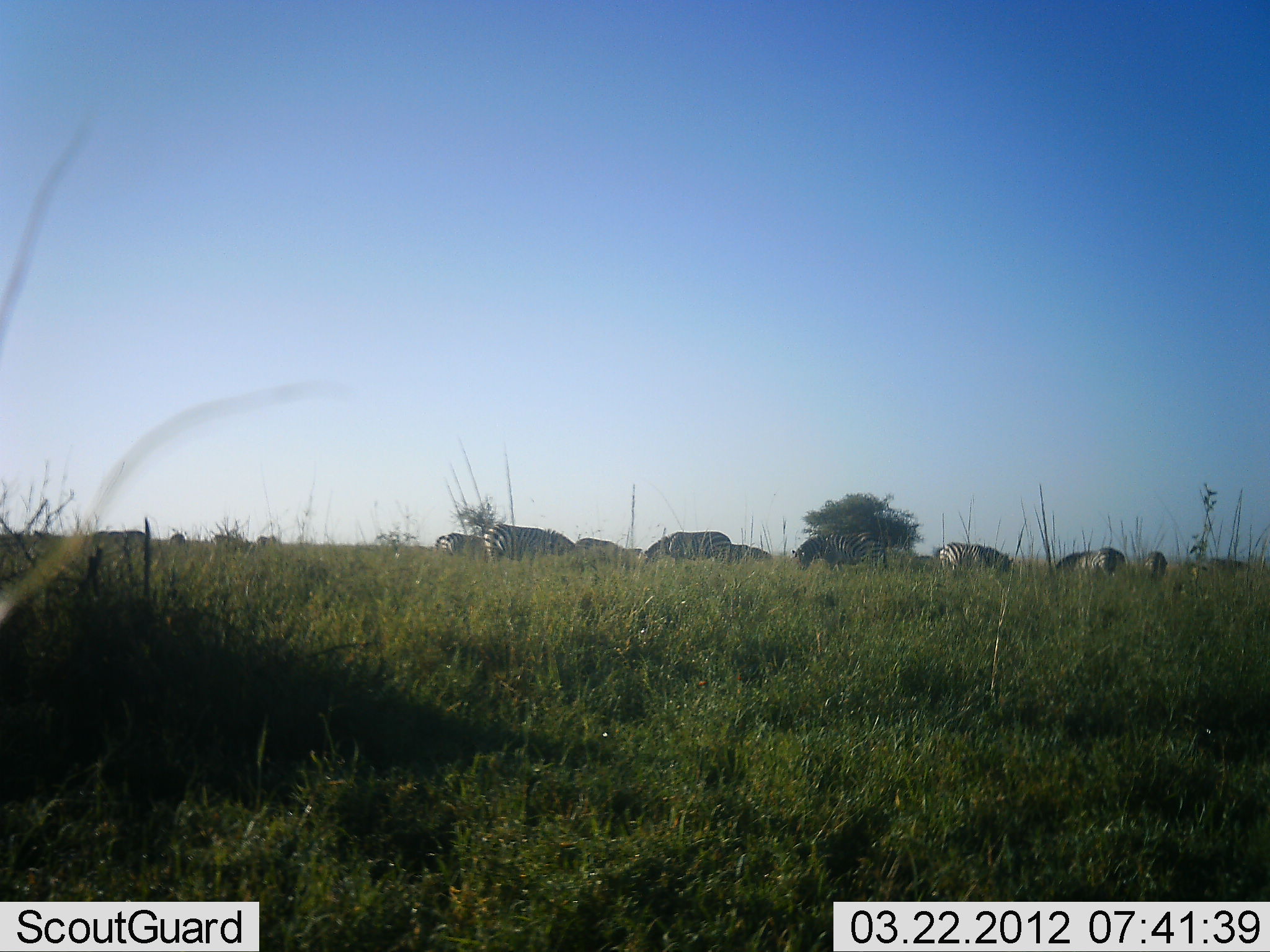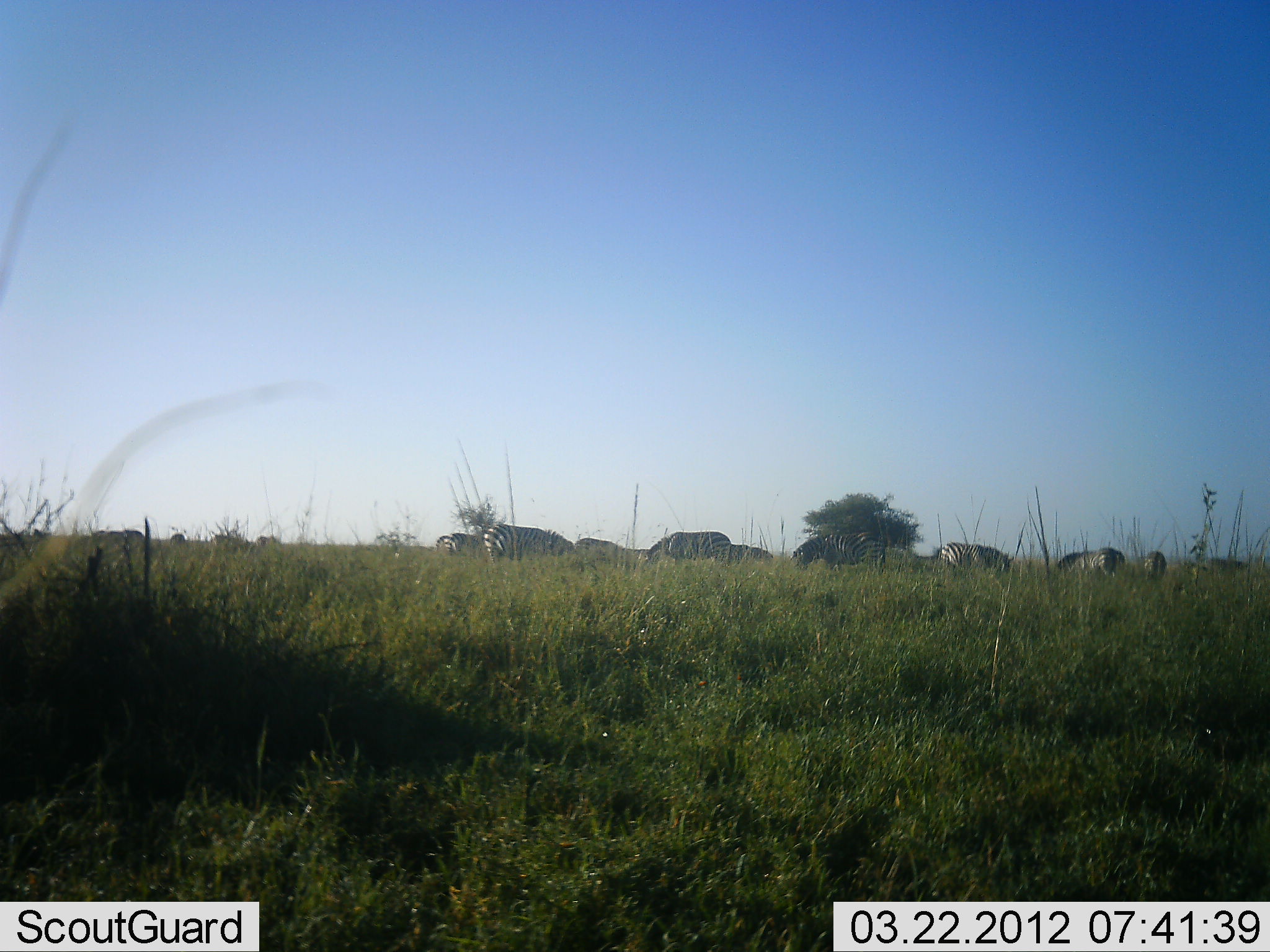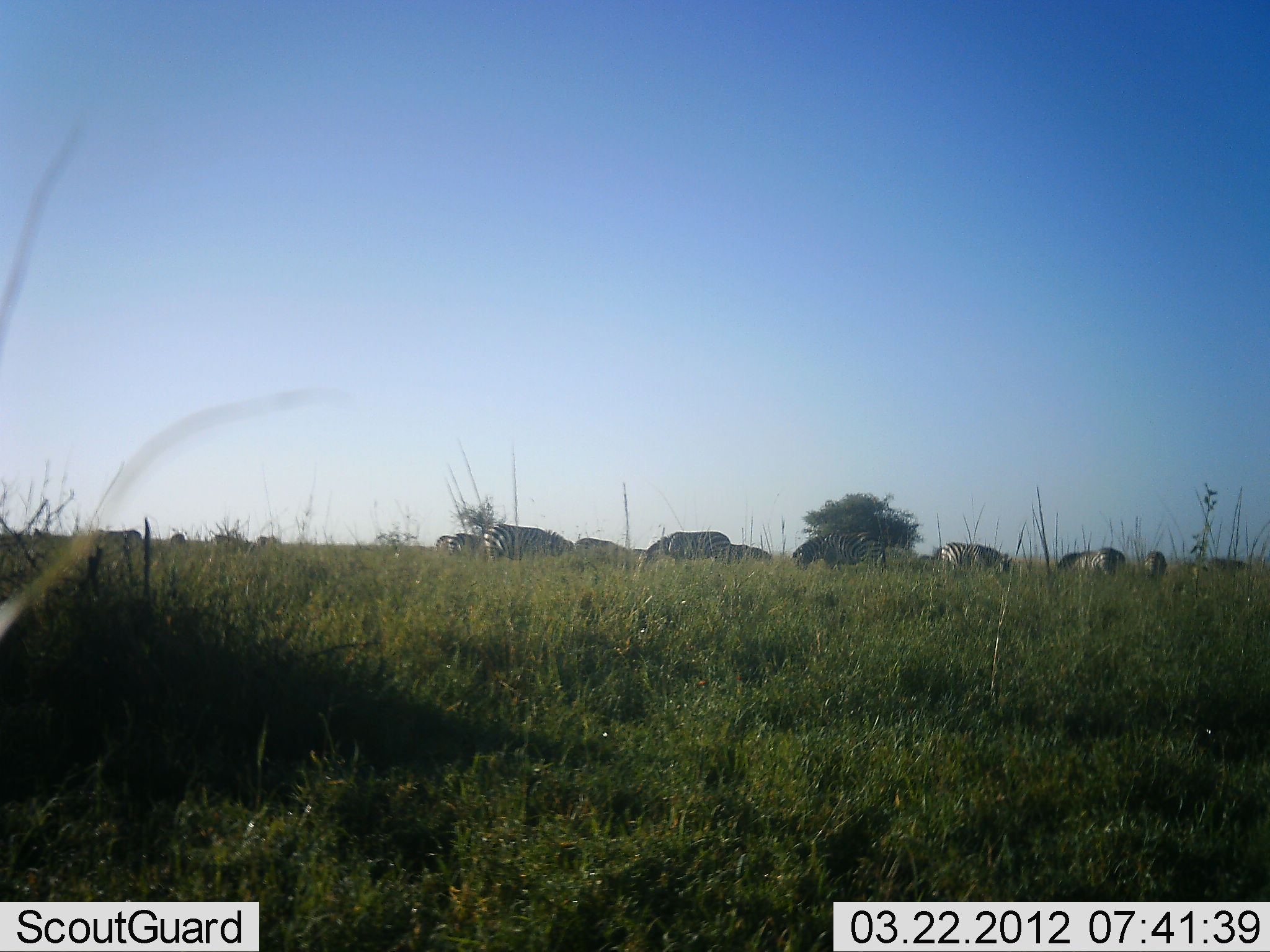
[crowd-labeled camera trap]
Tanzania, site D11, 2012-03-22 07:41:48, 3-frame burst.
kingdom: Animalia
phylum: Chordata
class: Mammalia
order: Perissodactyla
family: Equidae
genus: Equus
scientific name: Equus quagga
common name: plains zebra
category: zebra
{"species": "zebra (plains zebra) (Equus quagga)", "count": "9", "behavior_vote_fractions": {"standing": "44%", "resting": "0%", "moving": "6%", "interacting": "0%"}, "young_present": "0%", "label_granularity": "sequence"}